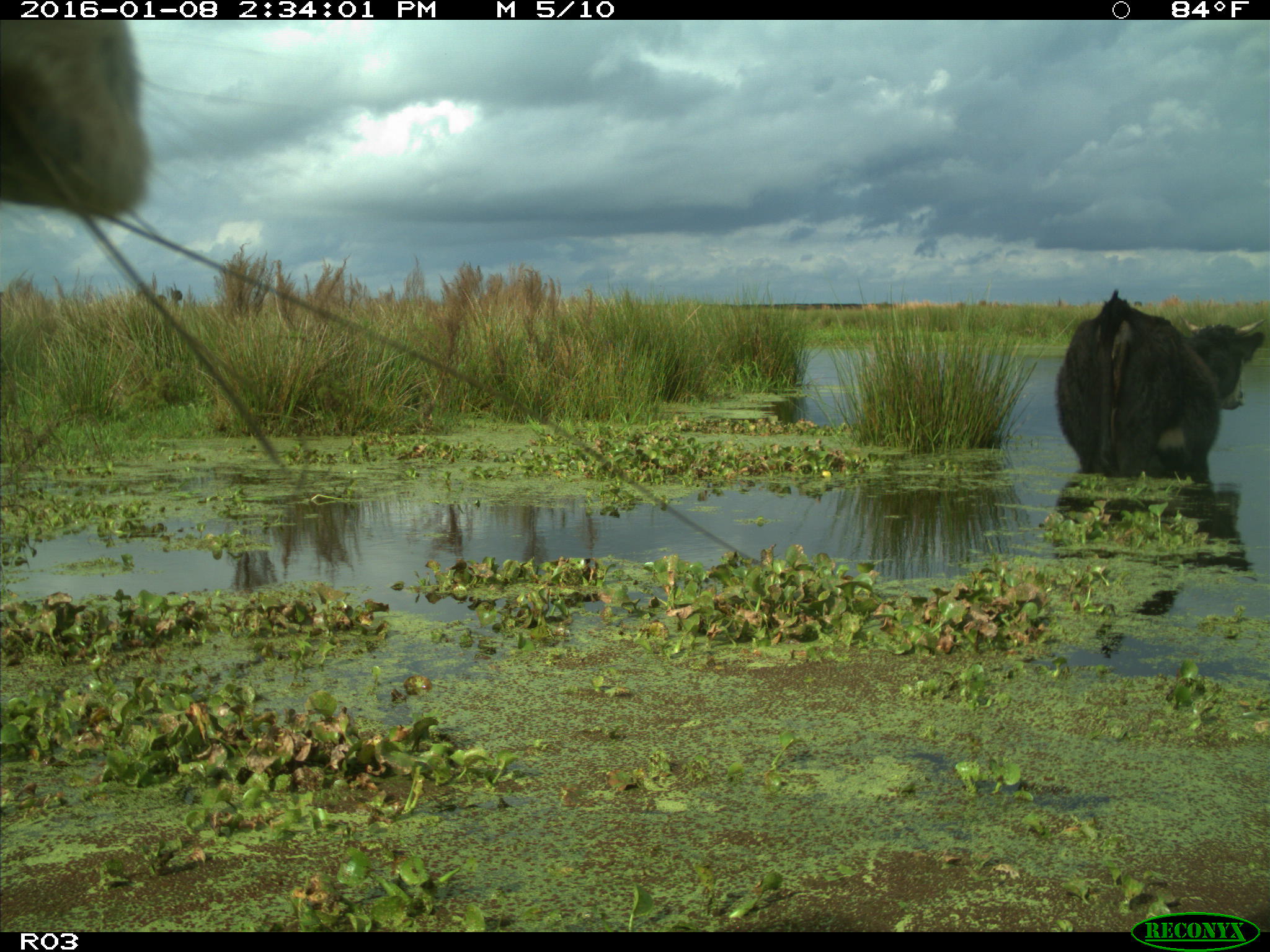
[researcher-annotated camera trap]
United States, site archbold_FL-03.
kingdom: Animalia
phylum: Chordata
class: Mammalia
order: Artiodactyla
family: Bovidae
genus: Bos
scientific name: Bos taurus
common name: domestic cow